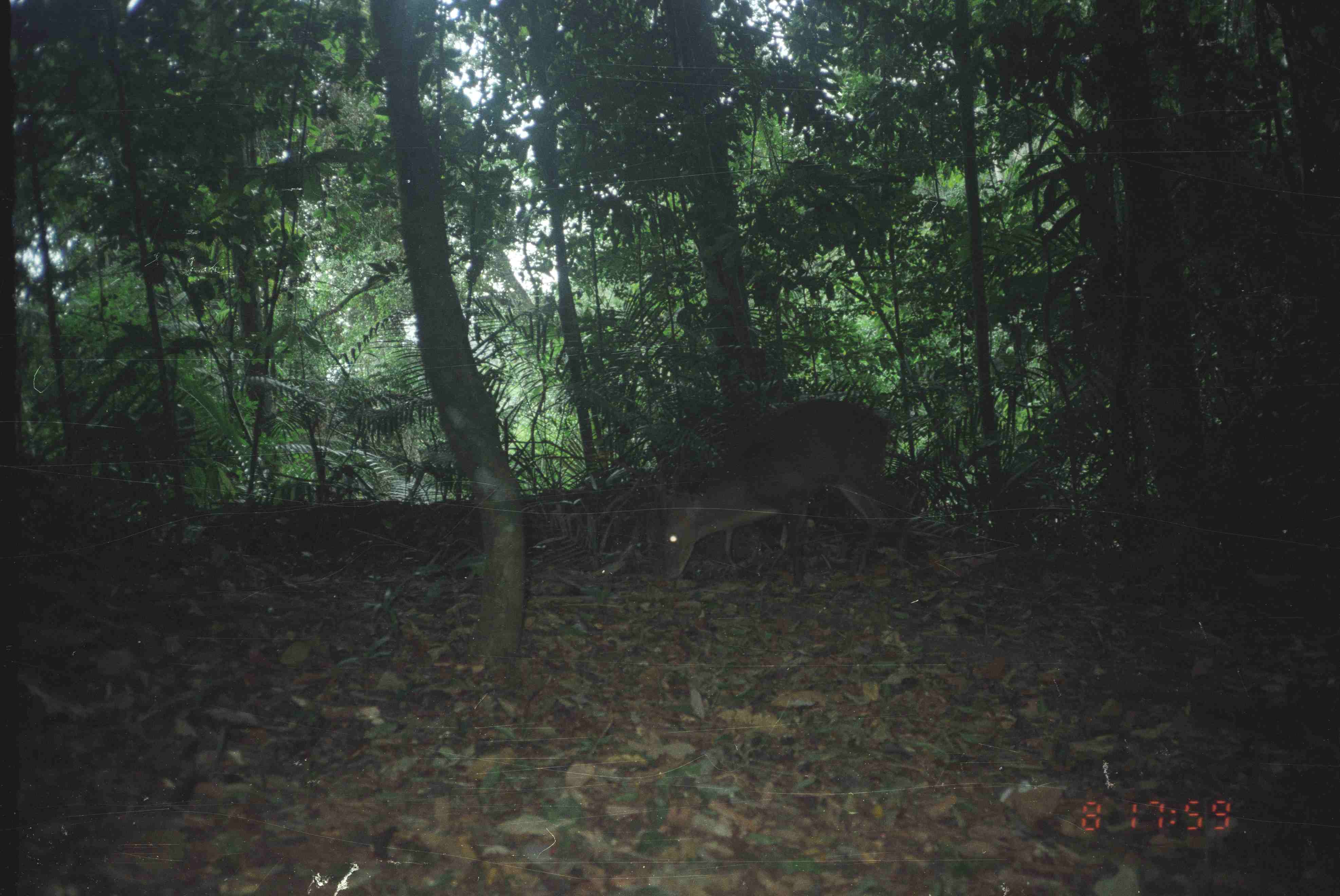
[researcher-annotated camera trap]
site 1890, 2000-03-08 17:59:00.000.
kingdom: Animalia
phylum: Chordata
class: Mammalia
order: Artiodactyla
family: Cervidae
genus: Muntiacus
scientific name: Muntiacus muntjak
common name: southern red muntjac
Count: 1.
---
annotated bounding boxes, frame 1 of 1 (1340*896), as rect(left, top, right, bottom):
muntiacus muntjak: rect(652, 395, 911, 594)